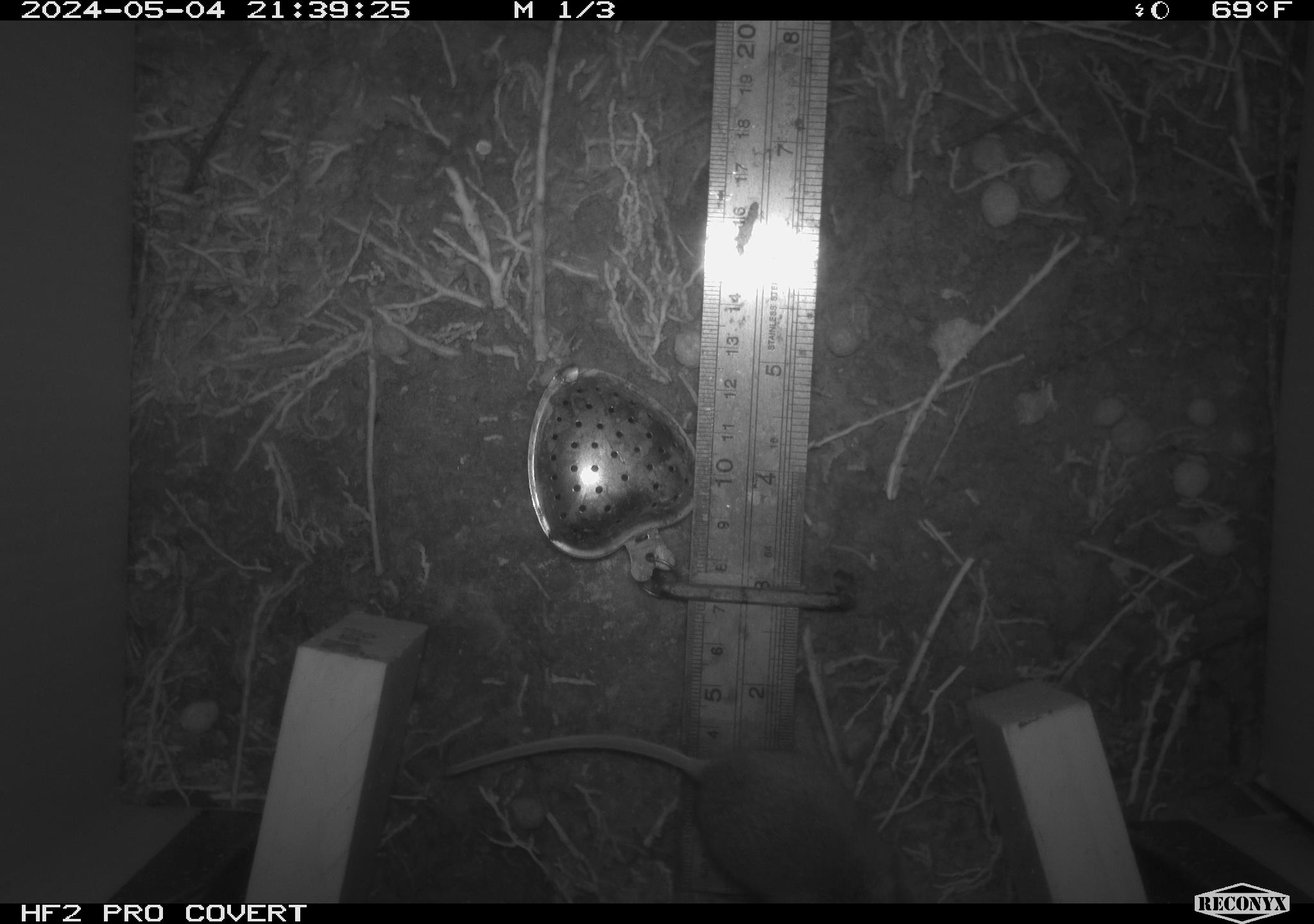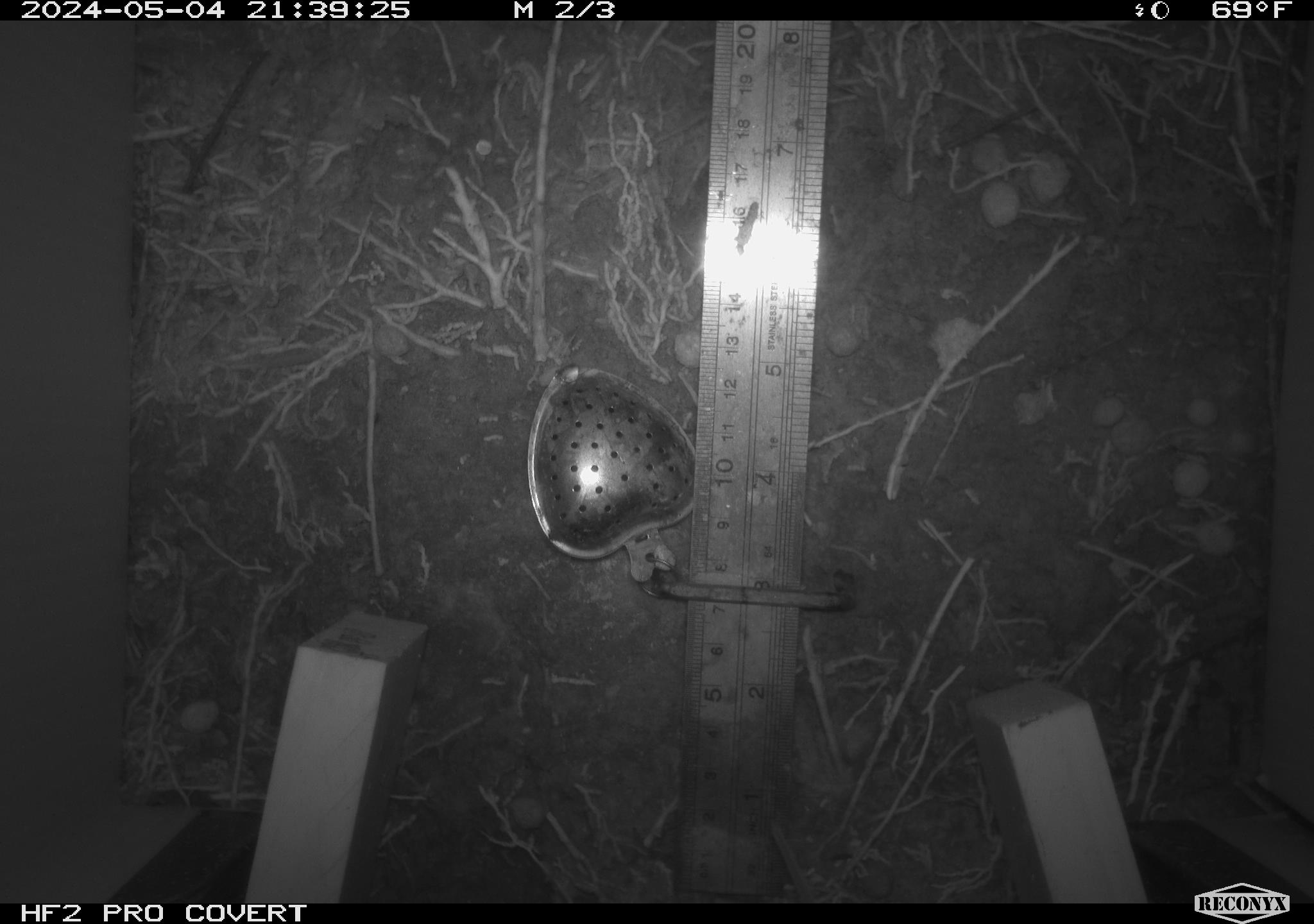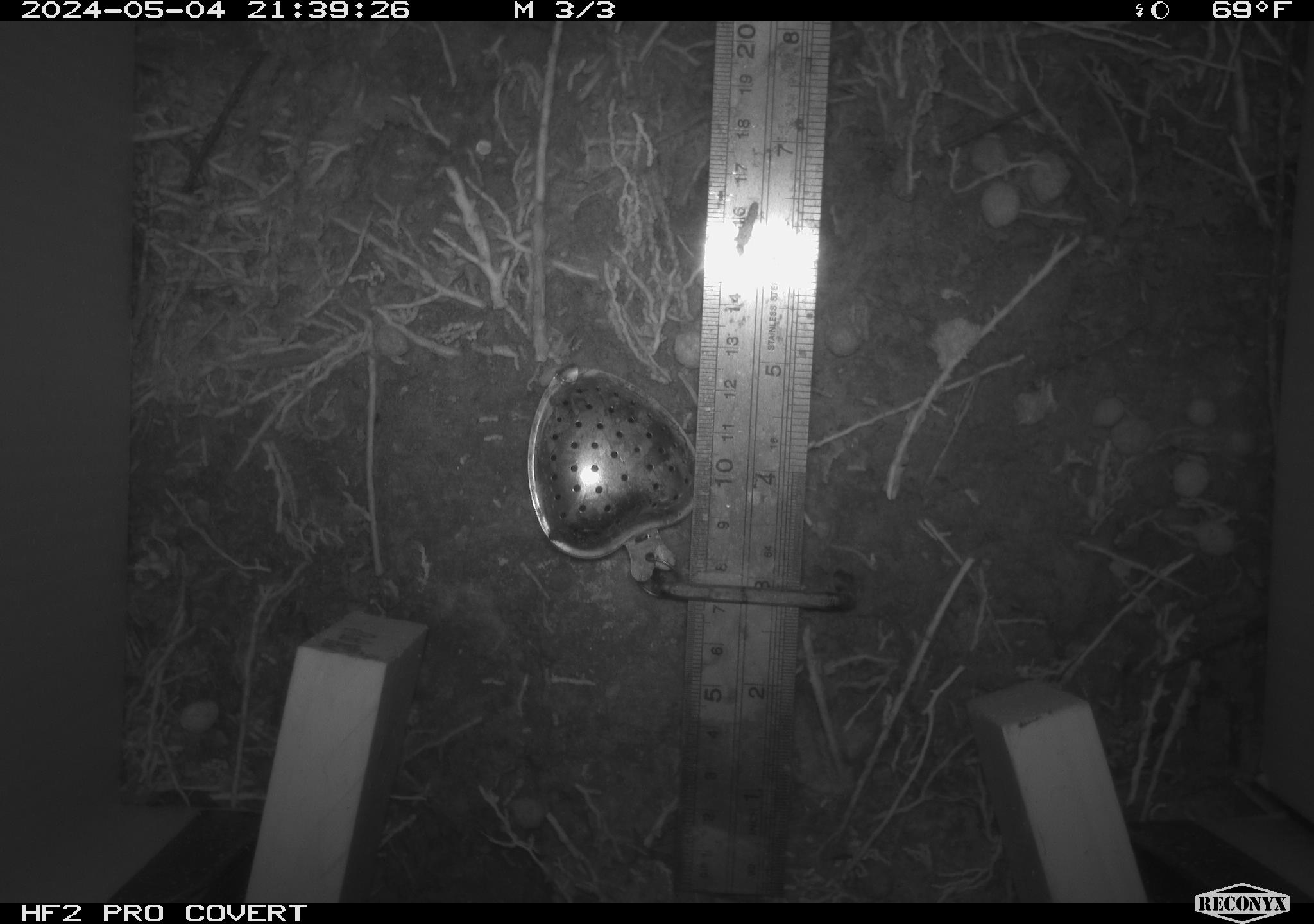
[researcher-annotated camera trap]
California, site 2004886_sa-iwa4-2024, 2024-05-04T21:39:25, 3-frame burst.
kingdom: Animalia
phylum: Chordata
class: Mammalia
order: Rodentia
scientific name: Rodentia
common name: mouse species